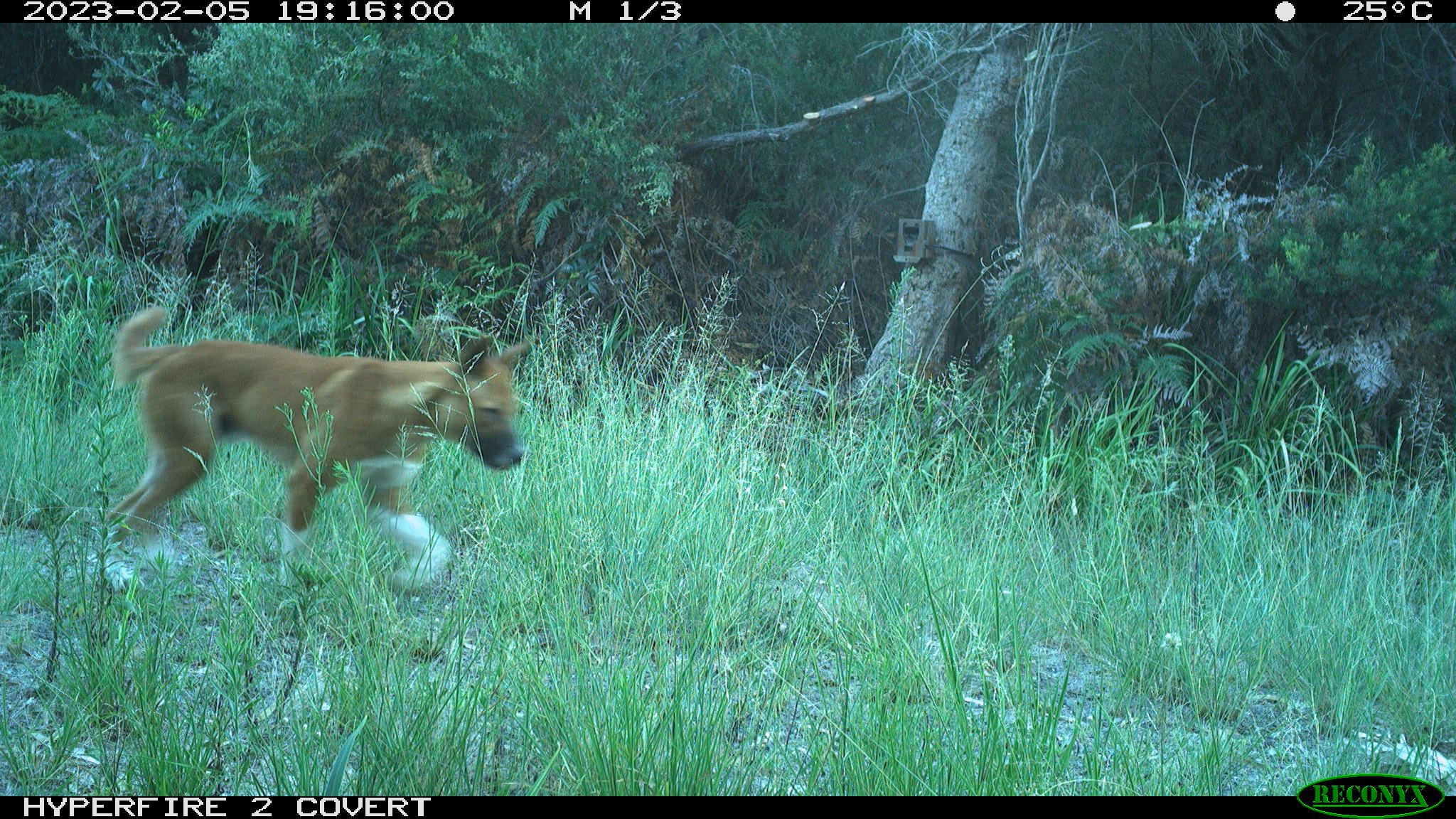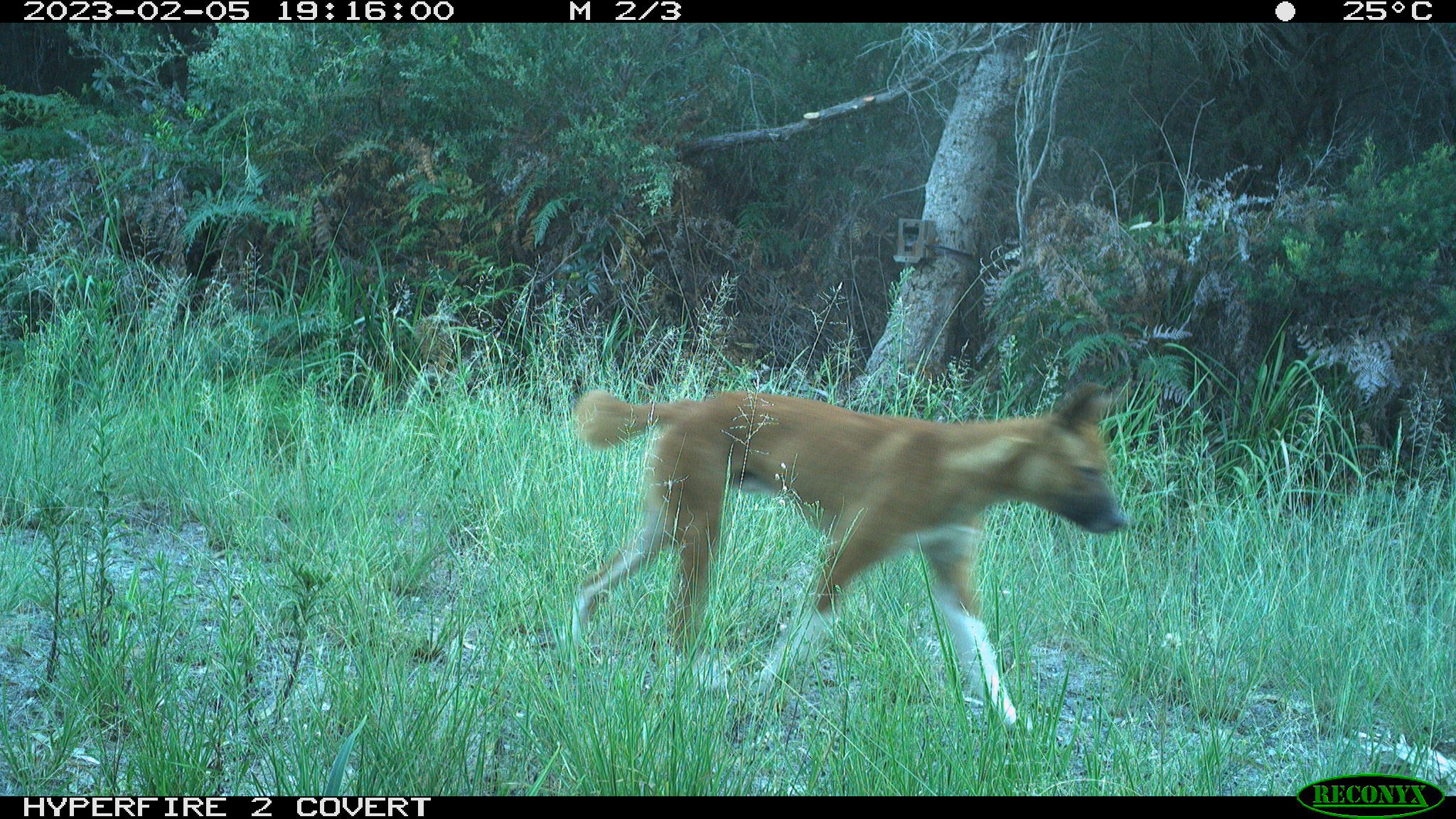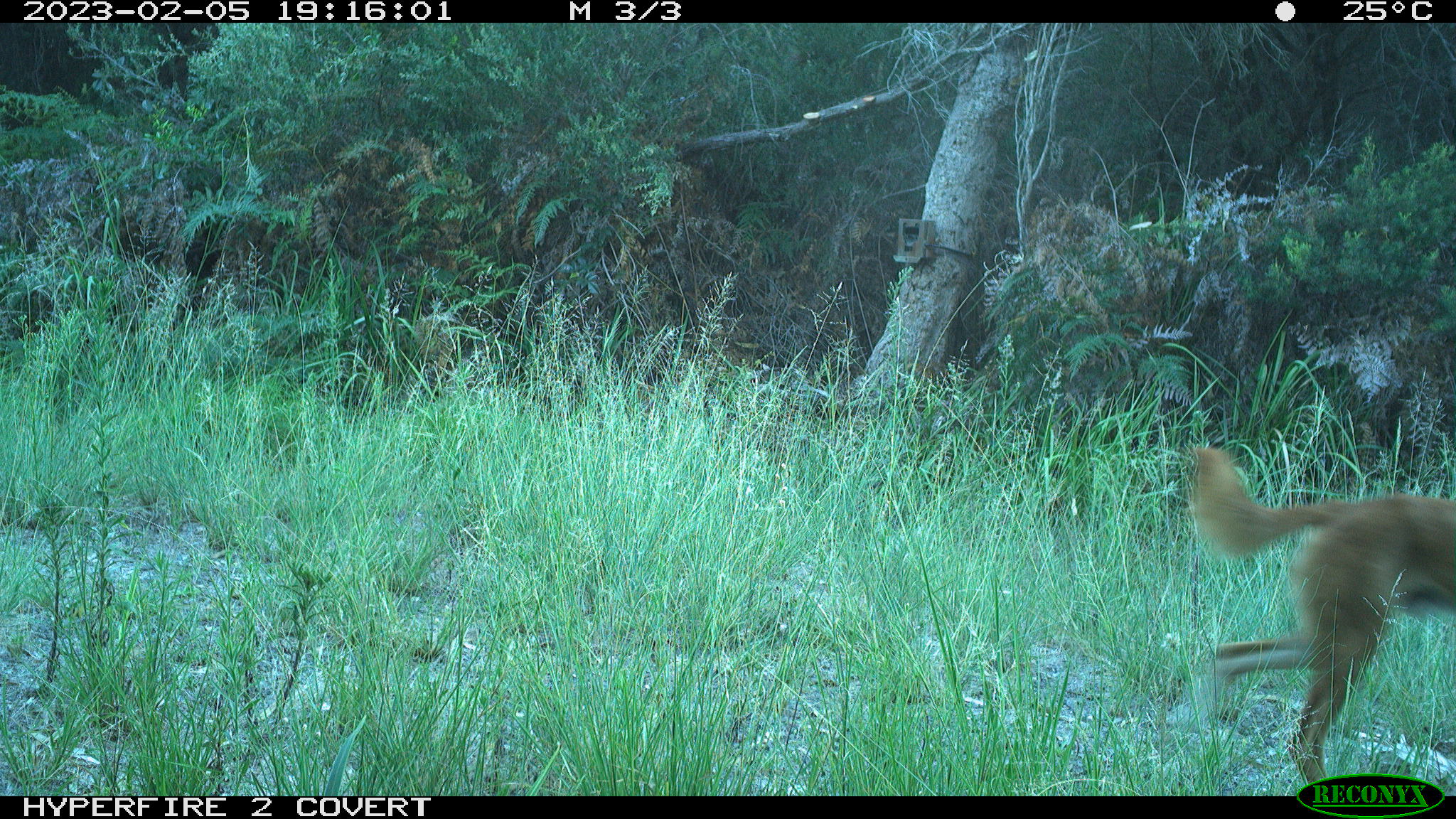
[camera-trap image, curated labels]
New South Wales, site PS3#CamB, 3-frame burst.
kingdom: Animalia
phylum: Chordata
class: Mammalia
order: Carnivora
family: Canidae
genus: Canis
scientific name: Canis familiaris dingo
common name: dingo